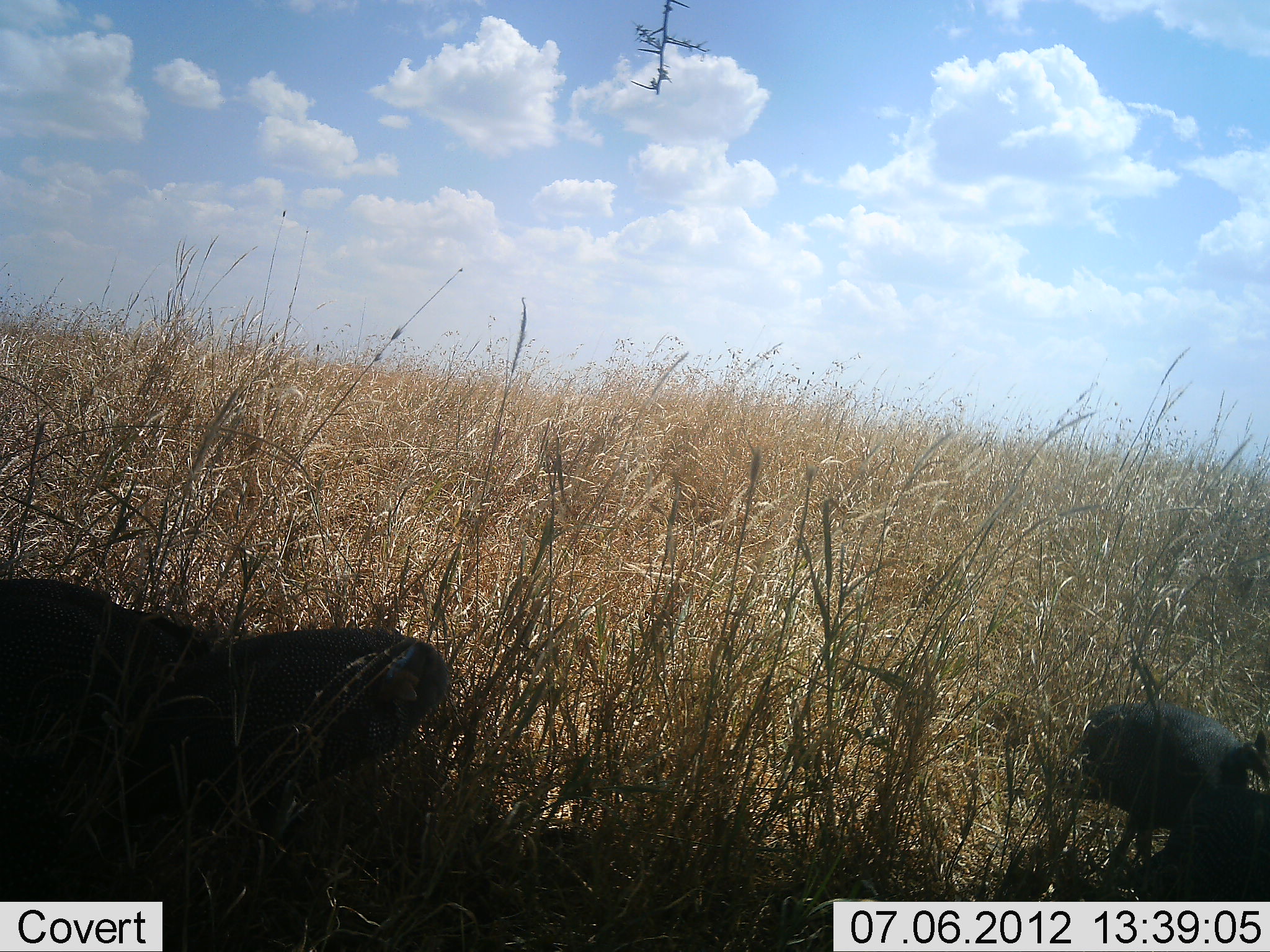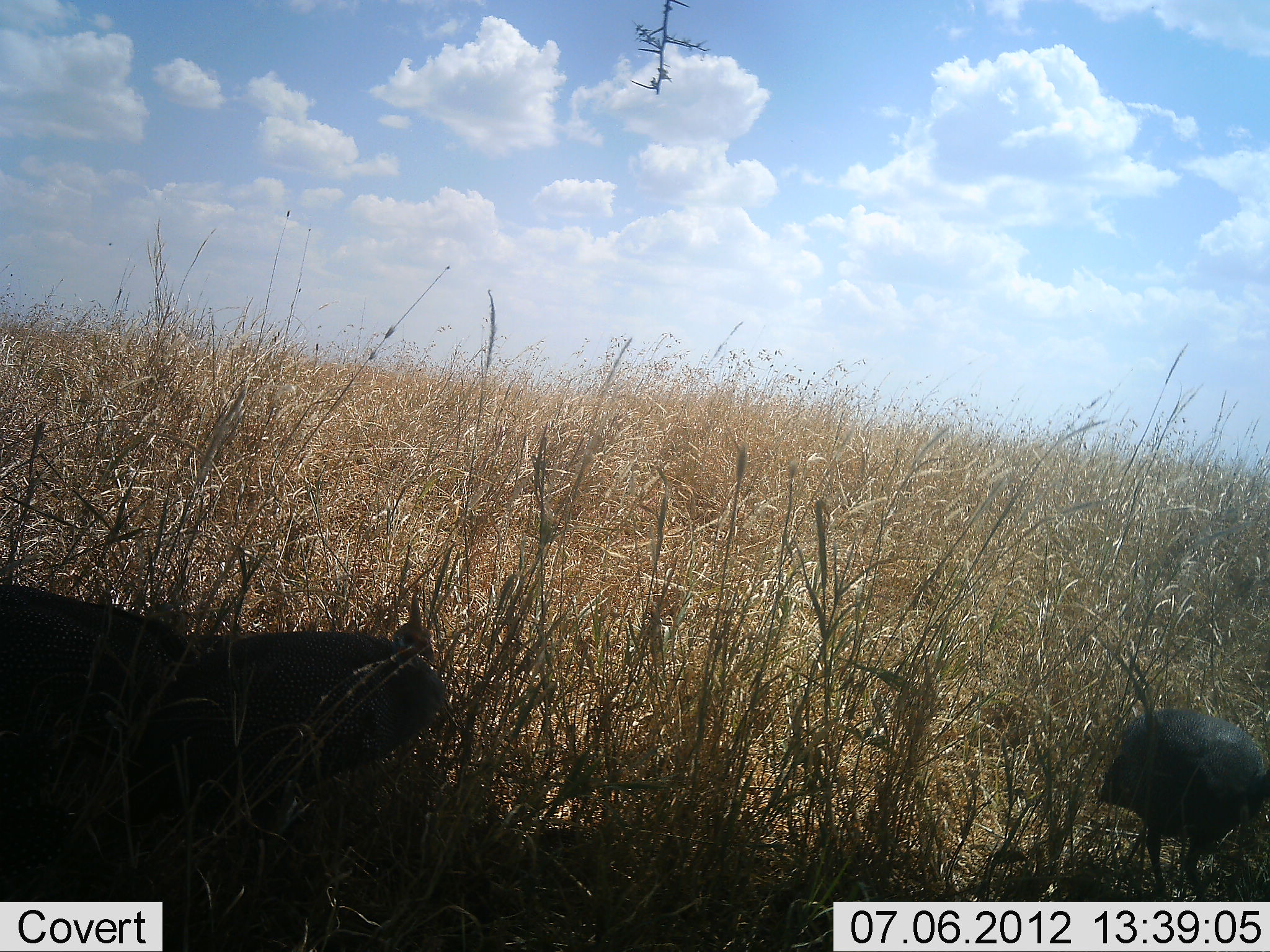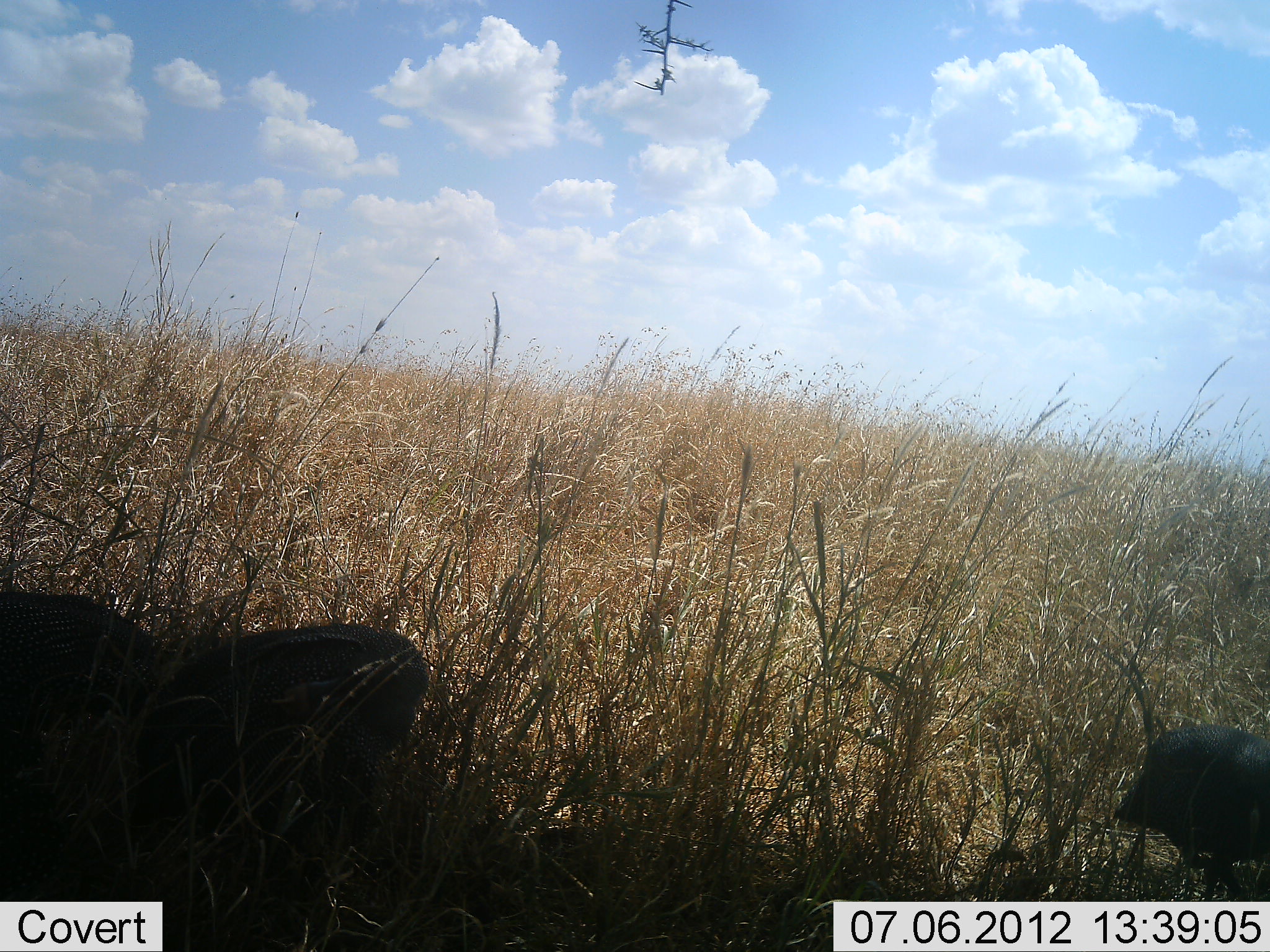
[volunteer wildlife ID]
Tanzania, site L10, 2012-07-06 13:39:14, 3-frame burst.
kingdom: Animalia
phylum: Chordata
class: Aves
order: Galliformes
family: Numididae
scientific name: Numididae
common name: guinea fowl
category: guineafowl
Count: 3.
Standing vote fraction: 30%.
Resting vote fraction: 10%.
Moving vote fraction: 60%.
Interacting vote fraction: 0%.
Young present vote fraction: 0%.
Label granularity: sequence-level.